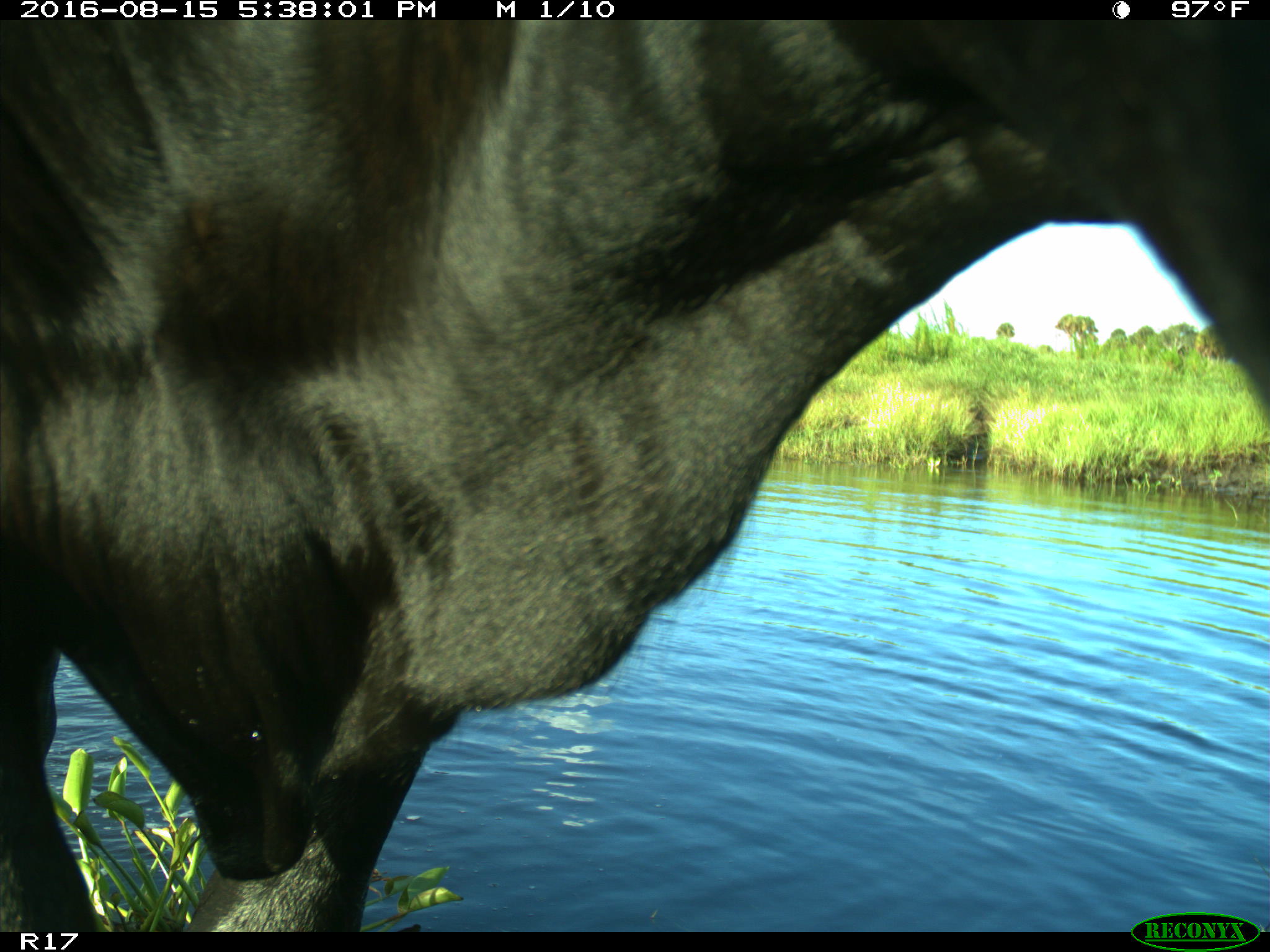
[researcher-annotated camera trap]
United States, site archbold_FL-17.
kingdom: Animalia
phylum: Chordata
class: Mammalia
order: Artiodactyla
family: Bovidae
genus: Bos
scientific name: Bos taurus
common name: domestic cow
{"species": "Bos taurus (domestic cow)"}